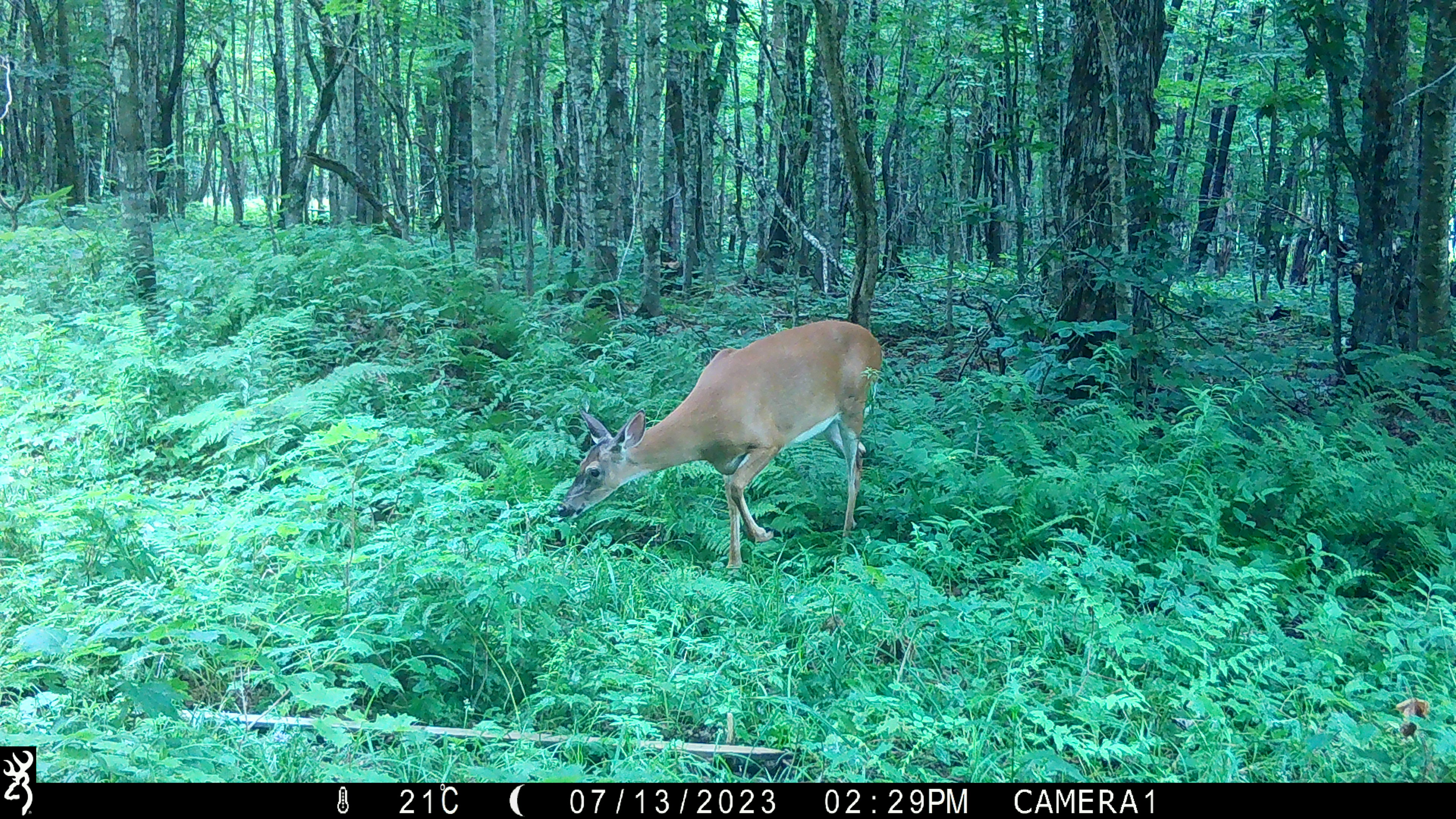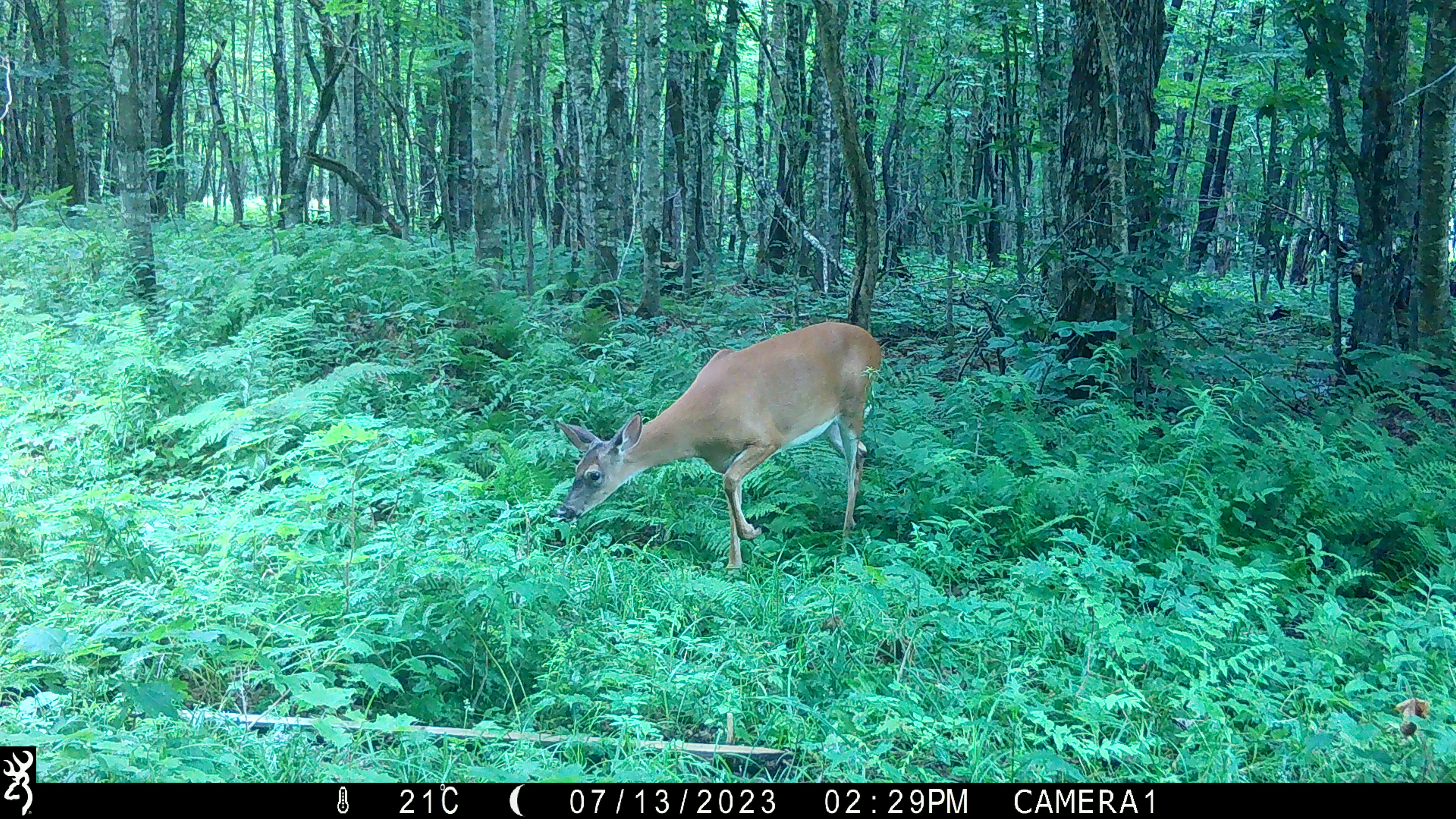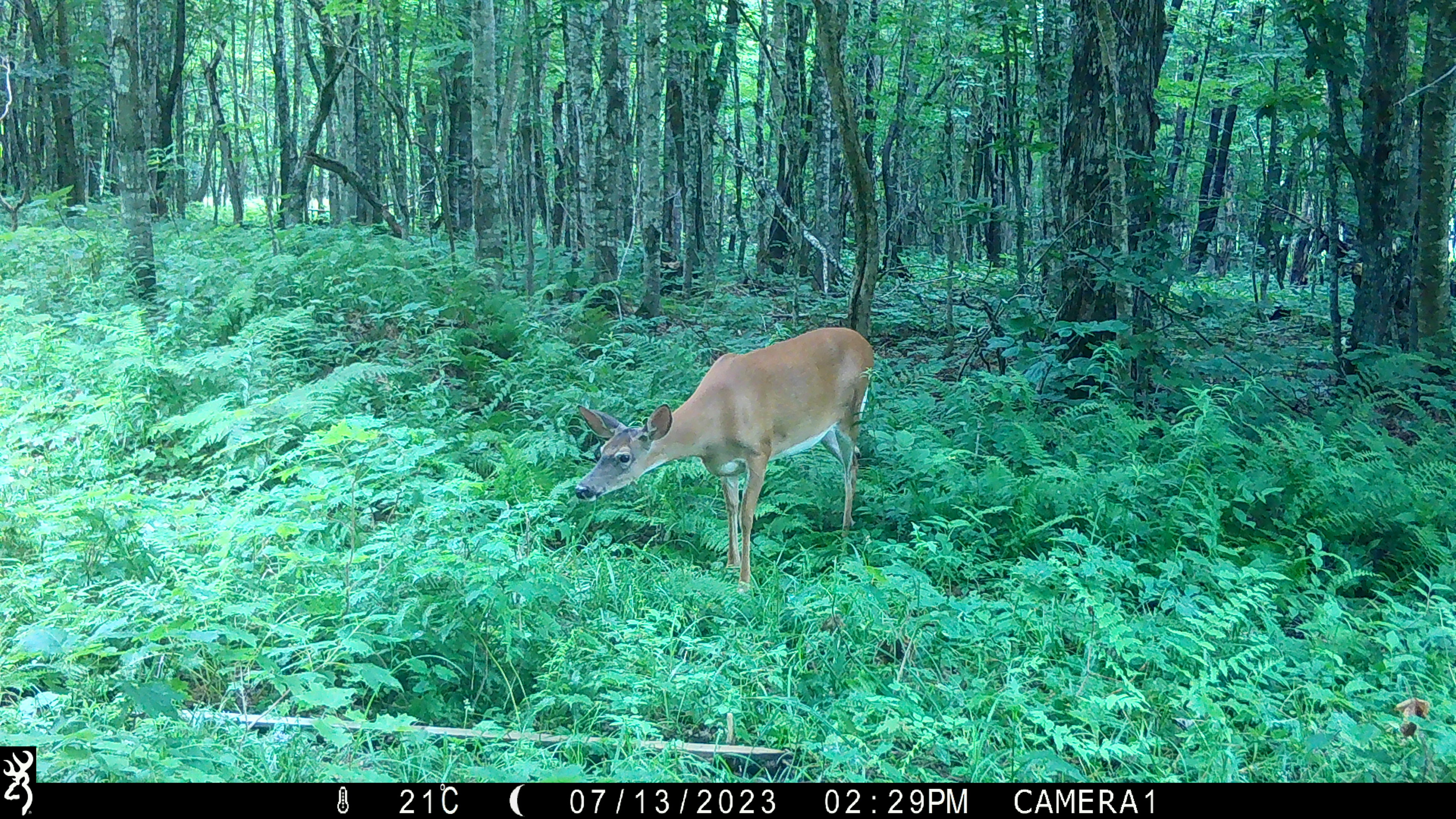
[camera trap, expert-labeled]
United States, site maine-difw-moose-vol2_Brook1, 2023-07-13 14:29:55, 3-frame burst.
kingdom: Animalia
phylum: Chordata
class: Mammalia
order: Artiodactyla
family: Cervidae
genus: Odocoileus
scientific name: Odocoileus virginianus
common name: white-tailed deer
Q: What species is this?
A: White-tailed deer (Odocoileus virginianus).